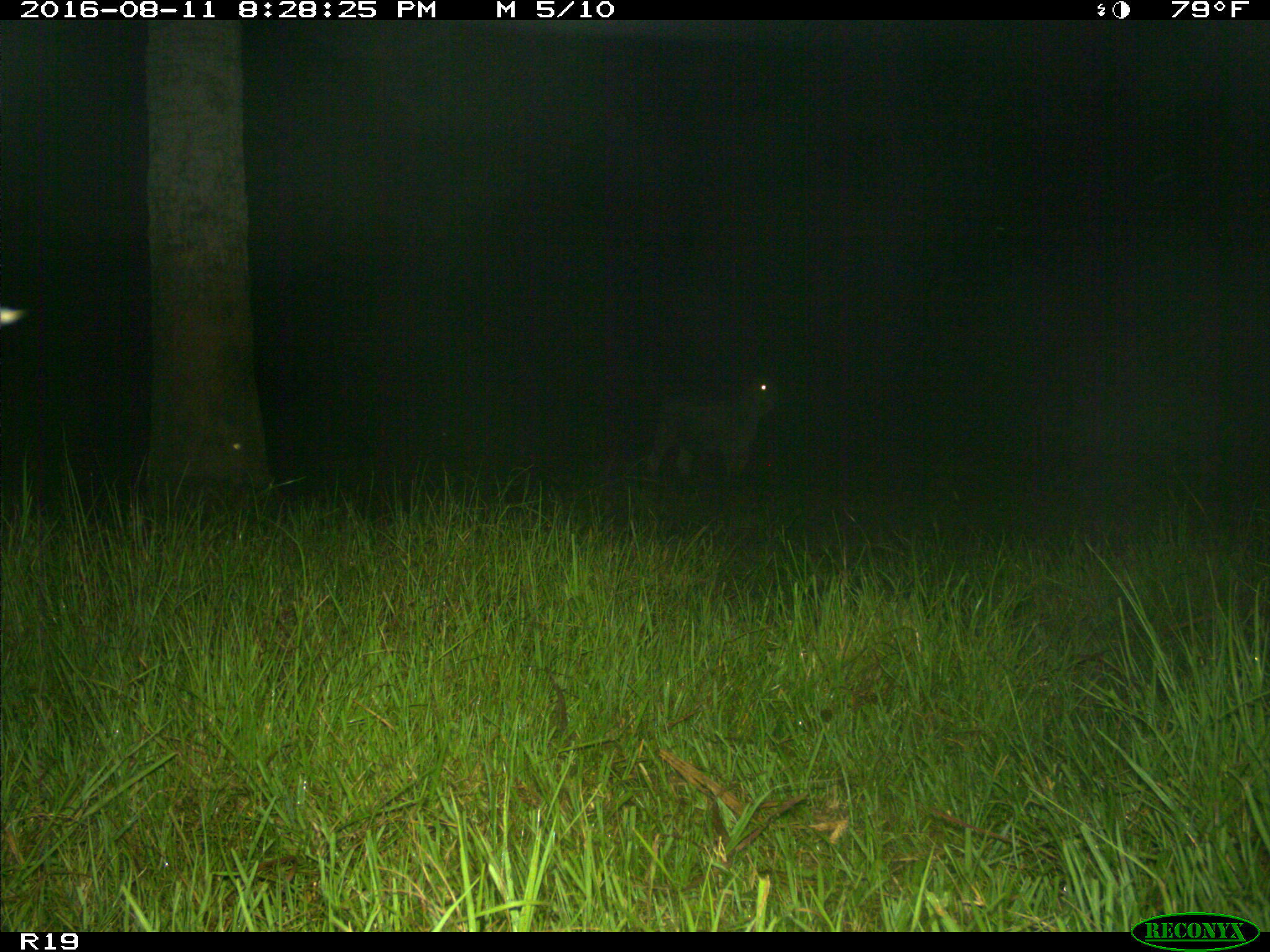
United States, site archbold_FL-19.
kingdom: Animalia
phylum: Chordata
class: Mammalia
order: Artiodactyla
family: Bovidae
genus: Bos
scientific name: Bos taurus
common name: domestic cow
Bos taurus (domestic cow).